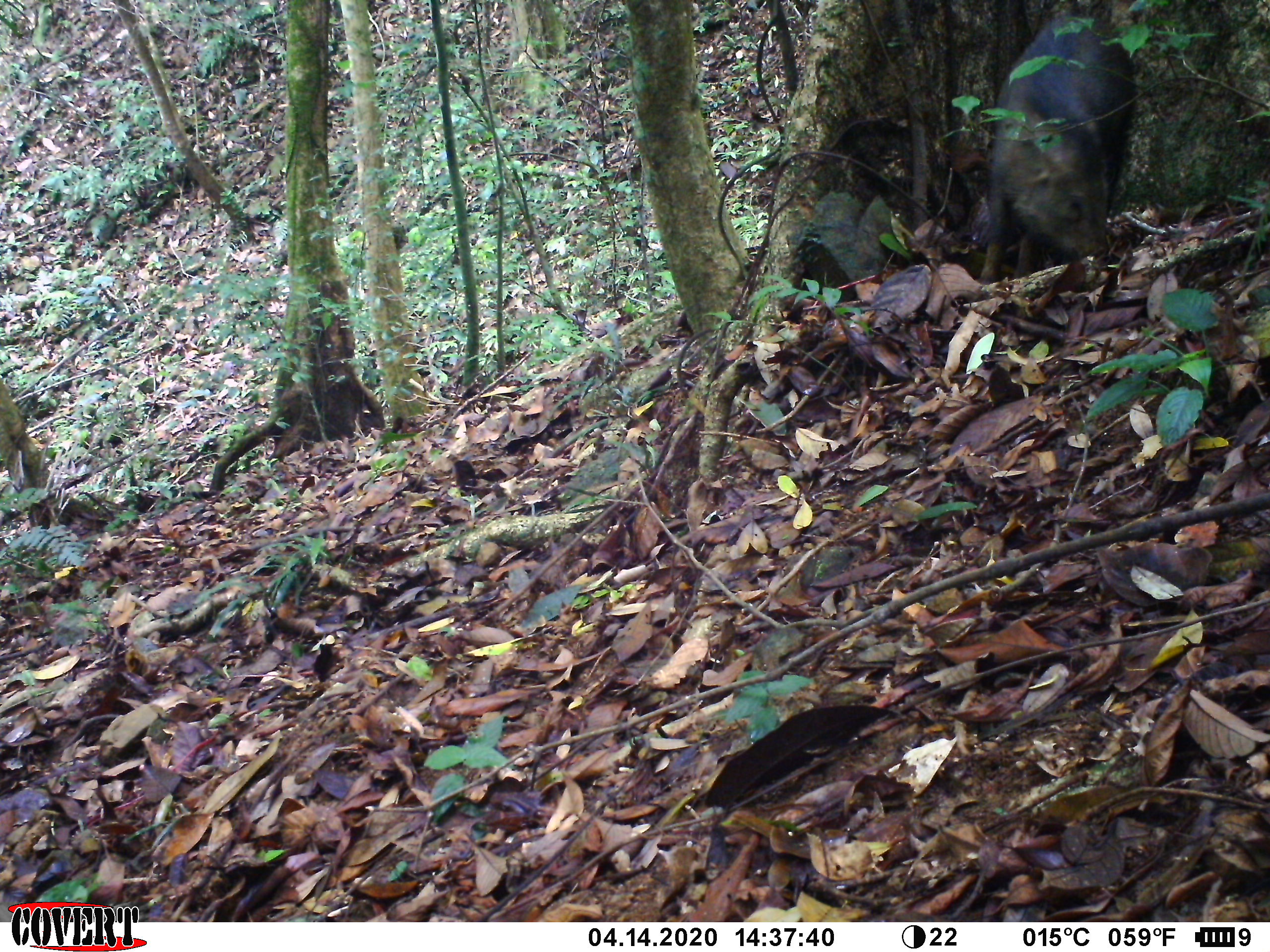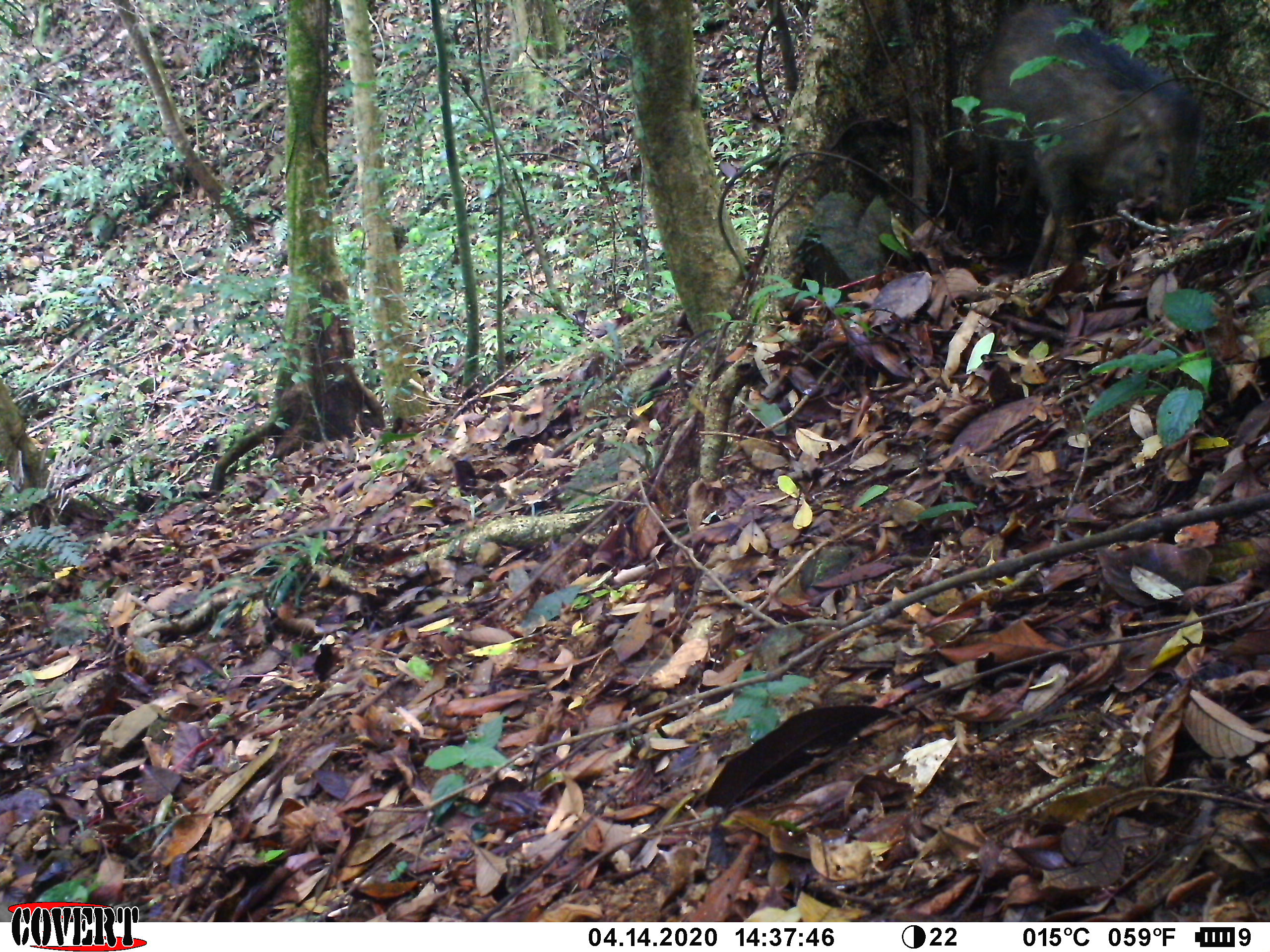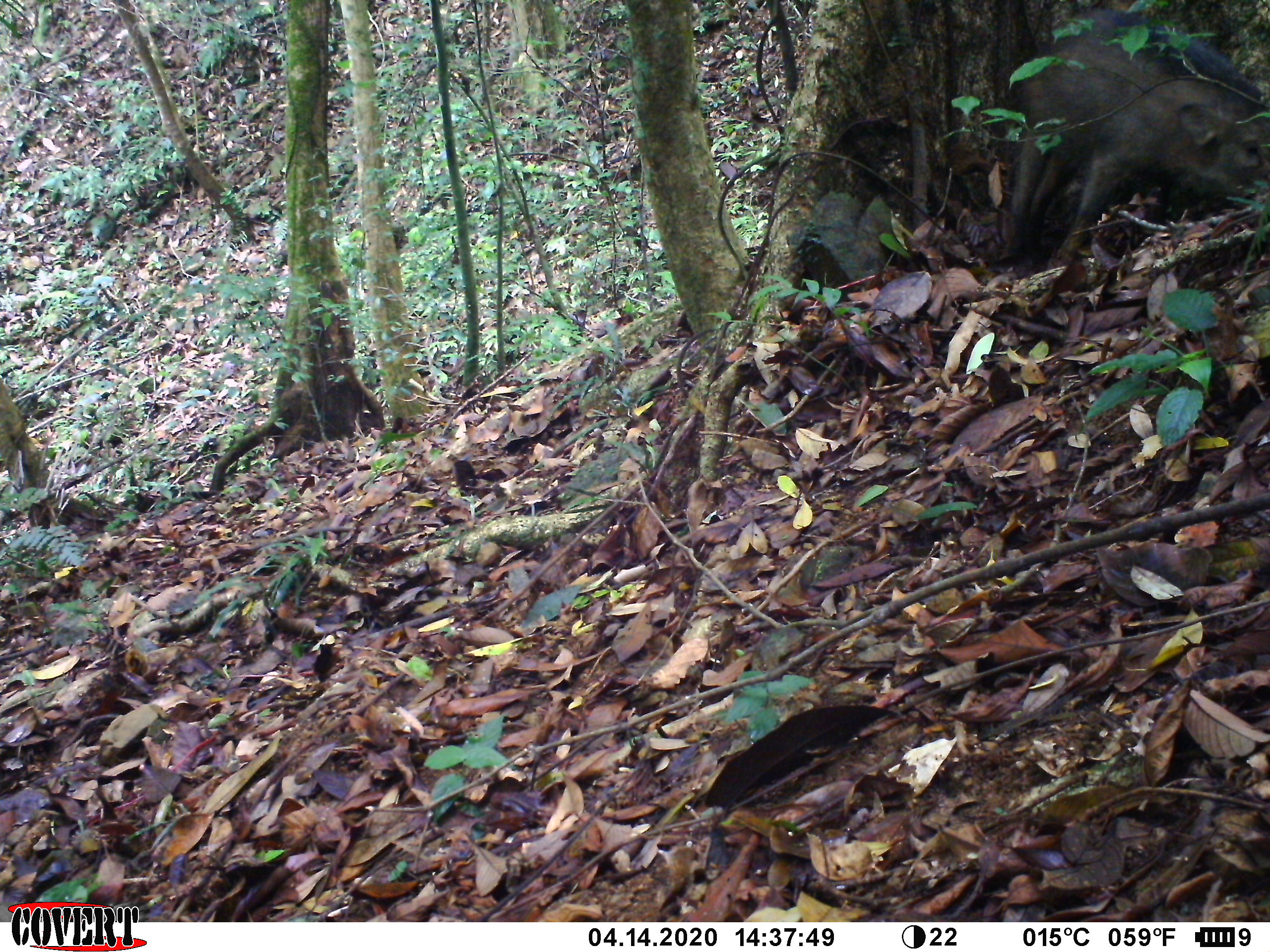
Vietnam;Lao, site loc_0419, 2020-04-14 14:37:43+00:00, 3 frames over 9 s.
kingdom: Animalia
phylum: Chordata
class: Mammalia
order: Artiodactyla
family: Suidae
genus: Sus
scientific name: Sus scrofa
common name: eurasian wild pig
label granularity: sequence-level